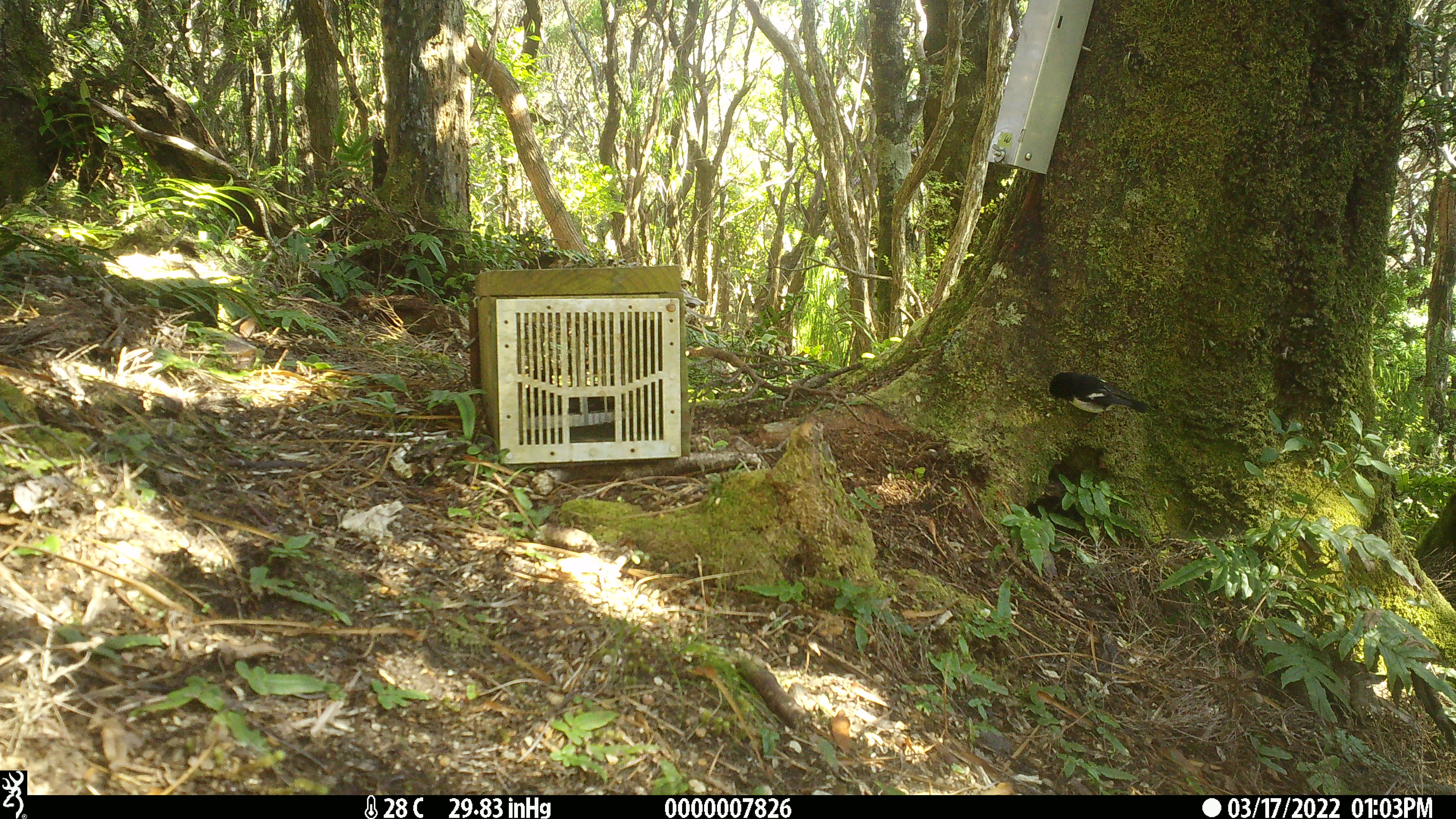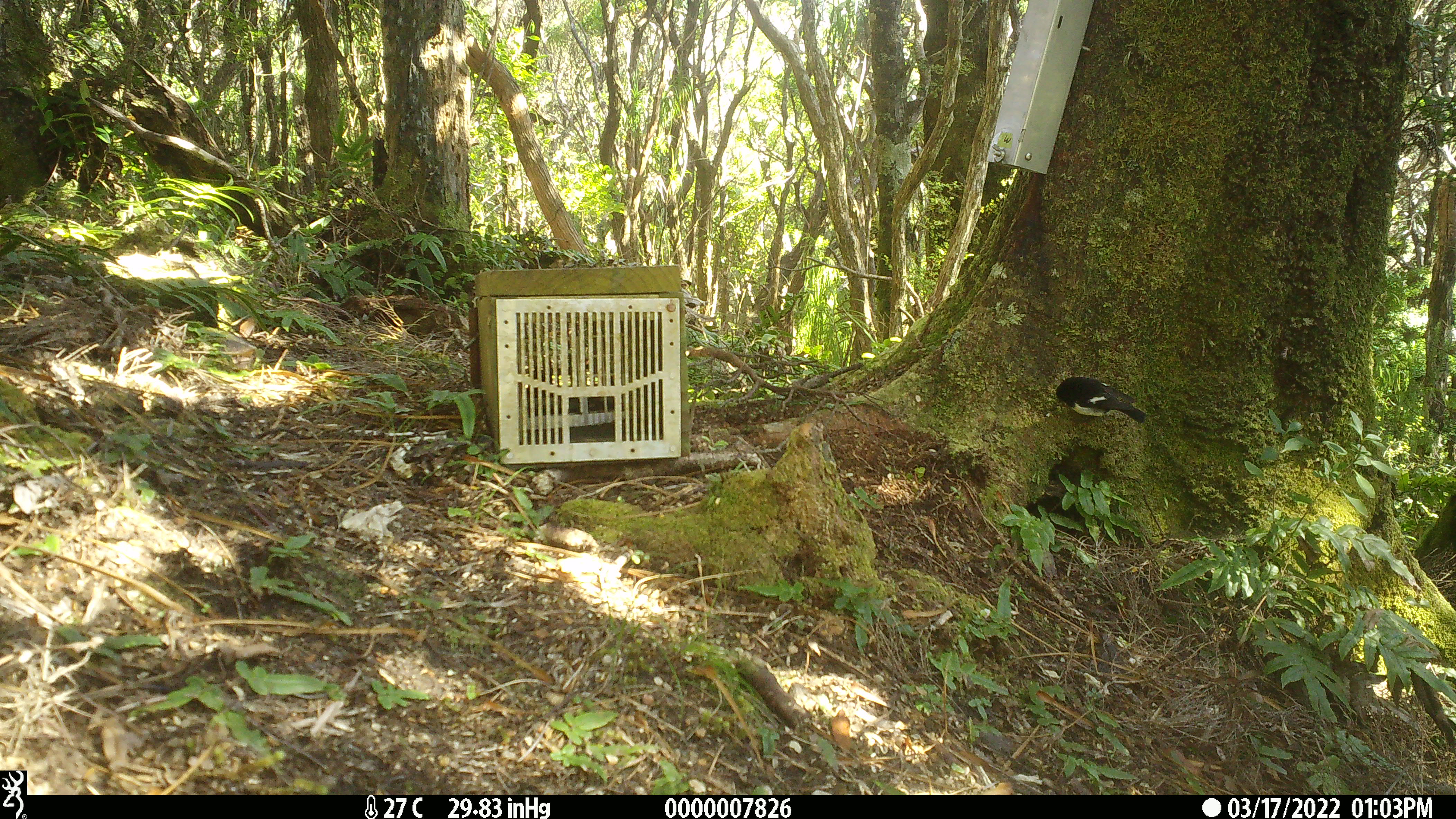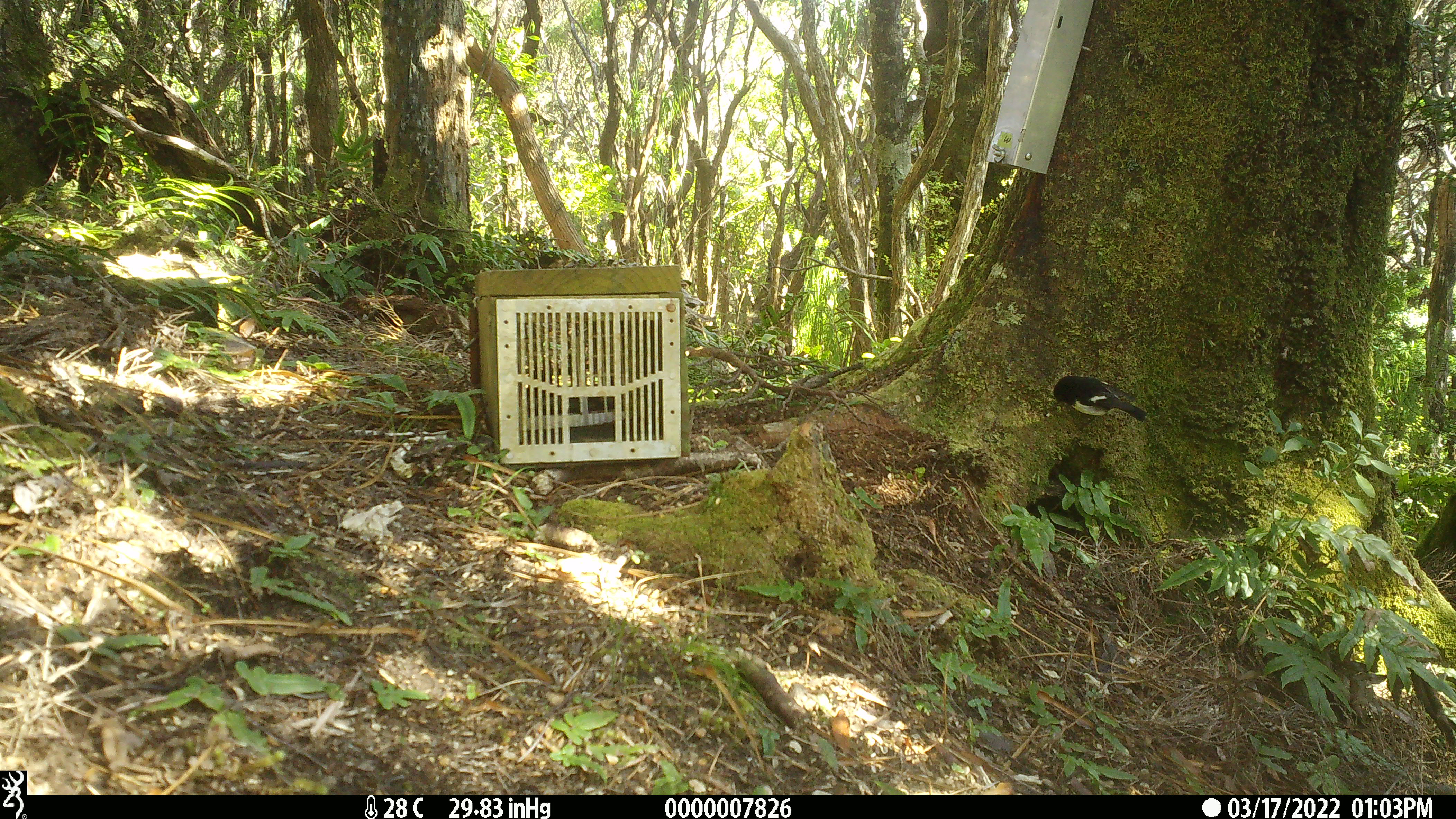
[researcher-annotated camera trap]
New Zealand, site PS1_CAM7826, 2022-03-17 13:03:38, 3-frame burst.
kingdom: Animalia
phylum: Chordata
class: Aves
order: Passeriformes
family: Petroicidae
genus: Petroica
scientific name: Petroica macrocephala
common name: tomtit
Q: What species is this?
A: Tomtit (Petroica macrocephala).